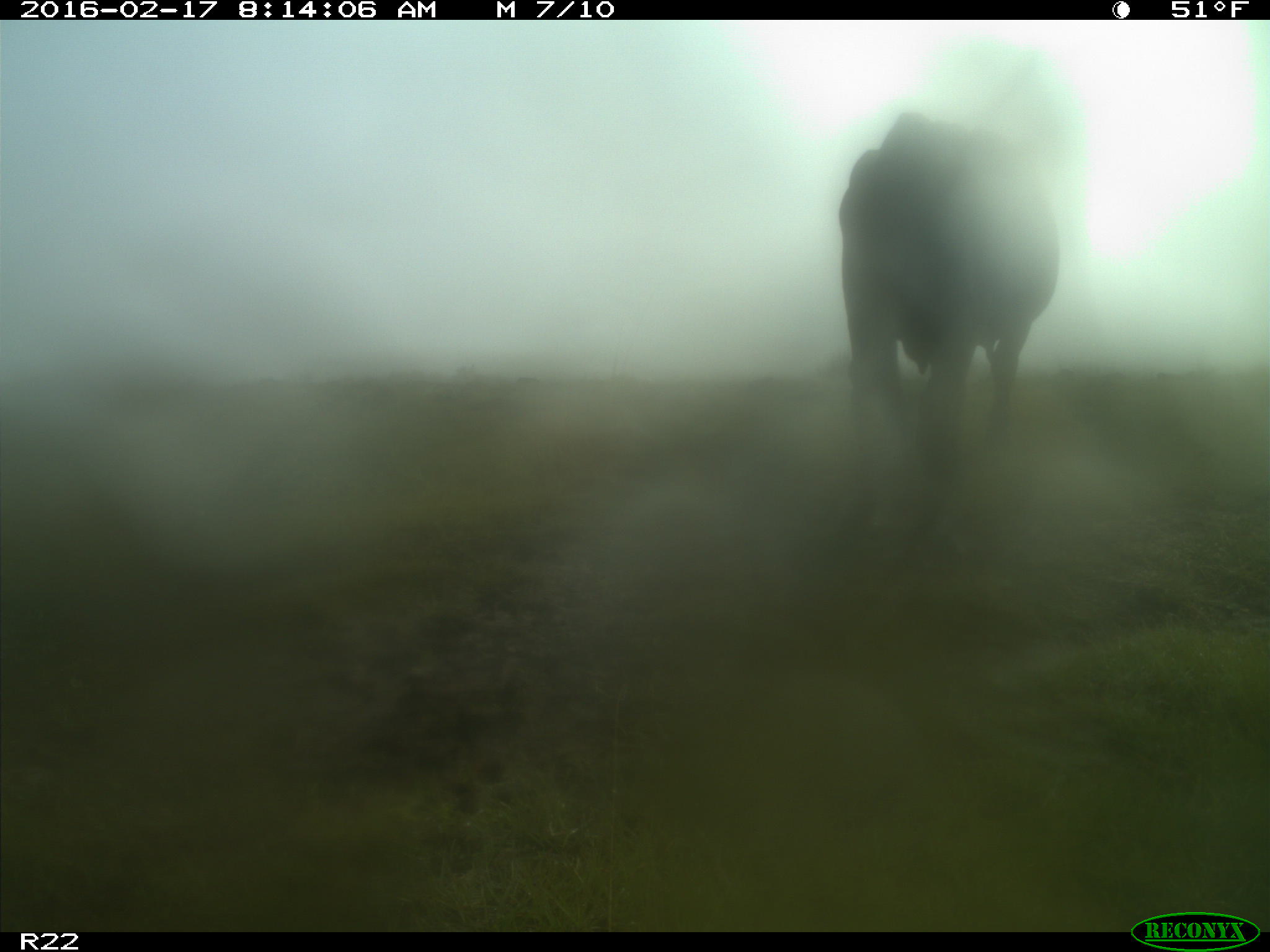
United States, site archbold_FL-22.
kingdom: Animalia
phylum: Chordata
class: Mammalia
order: Artiodactyla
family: Bovidae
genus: Bos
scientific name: Bos taurus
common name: domestic cow